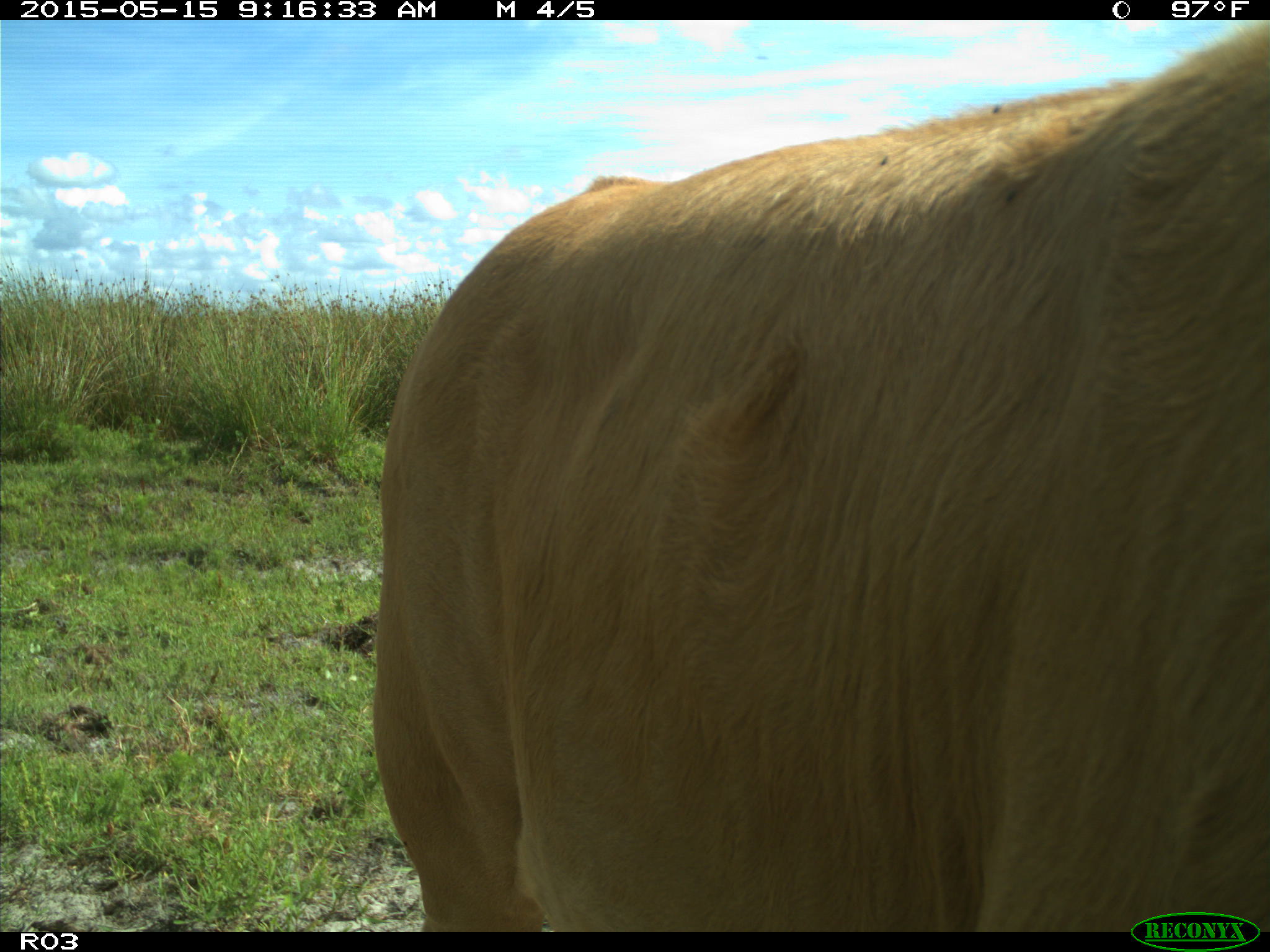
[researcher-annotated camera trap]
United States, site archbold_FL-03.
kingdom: Animalia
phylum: Chordata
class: Mammalia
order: Artiodactyla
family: Bovidae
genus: Bos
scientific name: Bos taurus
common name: domestic cow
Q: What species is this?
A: Bos taurus (domestic cow).